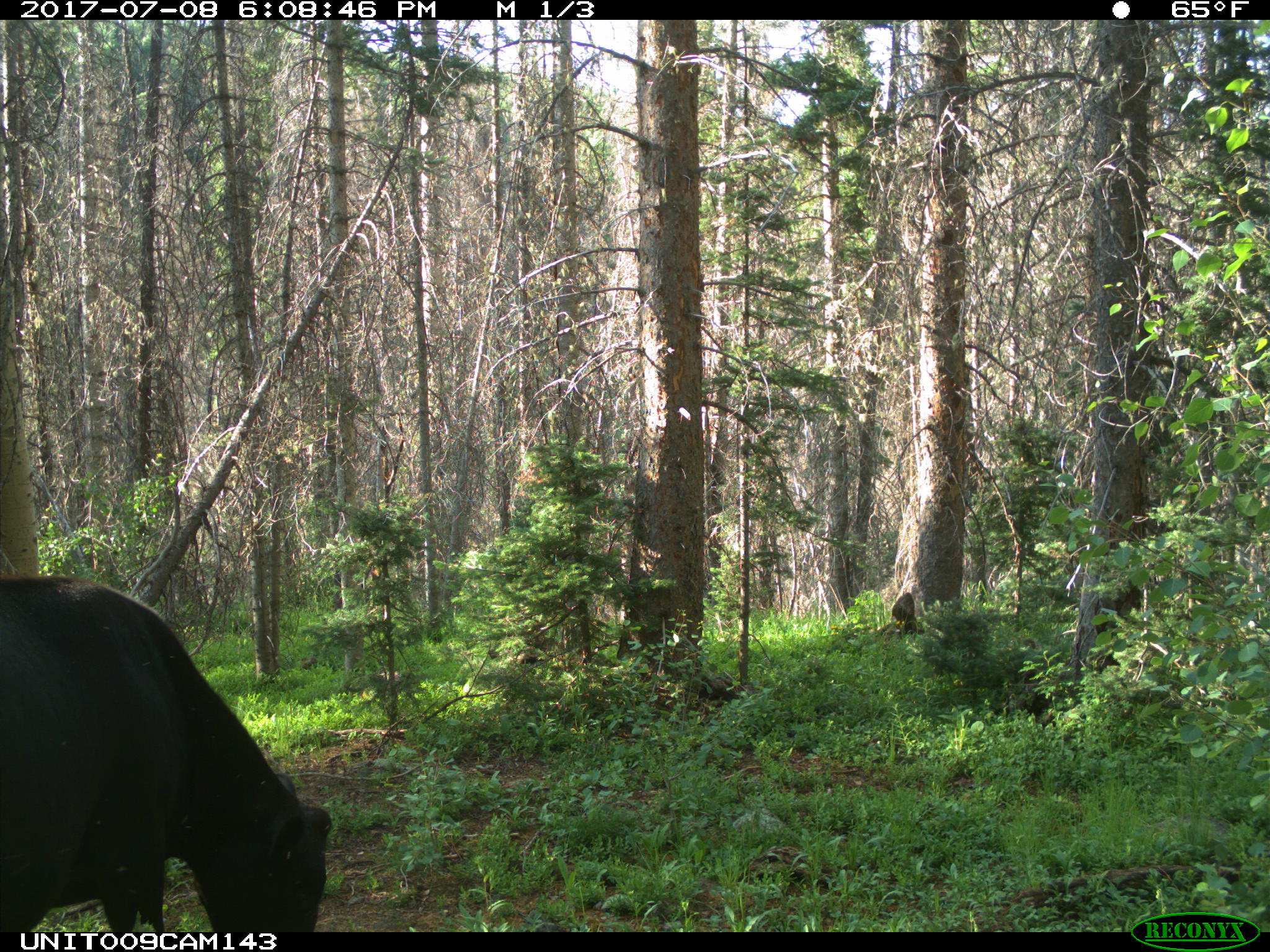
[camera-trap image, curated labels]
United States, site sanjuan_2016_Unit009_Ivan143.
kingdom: Animalia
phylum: Chordata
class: Mammalia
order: Artiodactyla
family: Bovidae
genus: Bos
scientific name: Bos taurus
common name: domestic cow